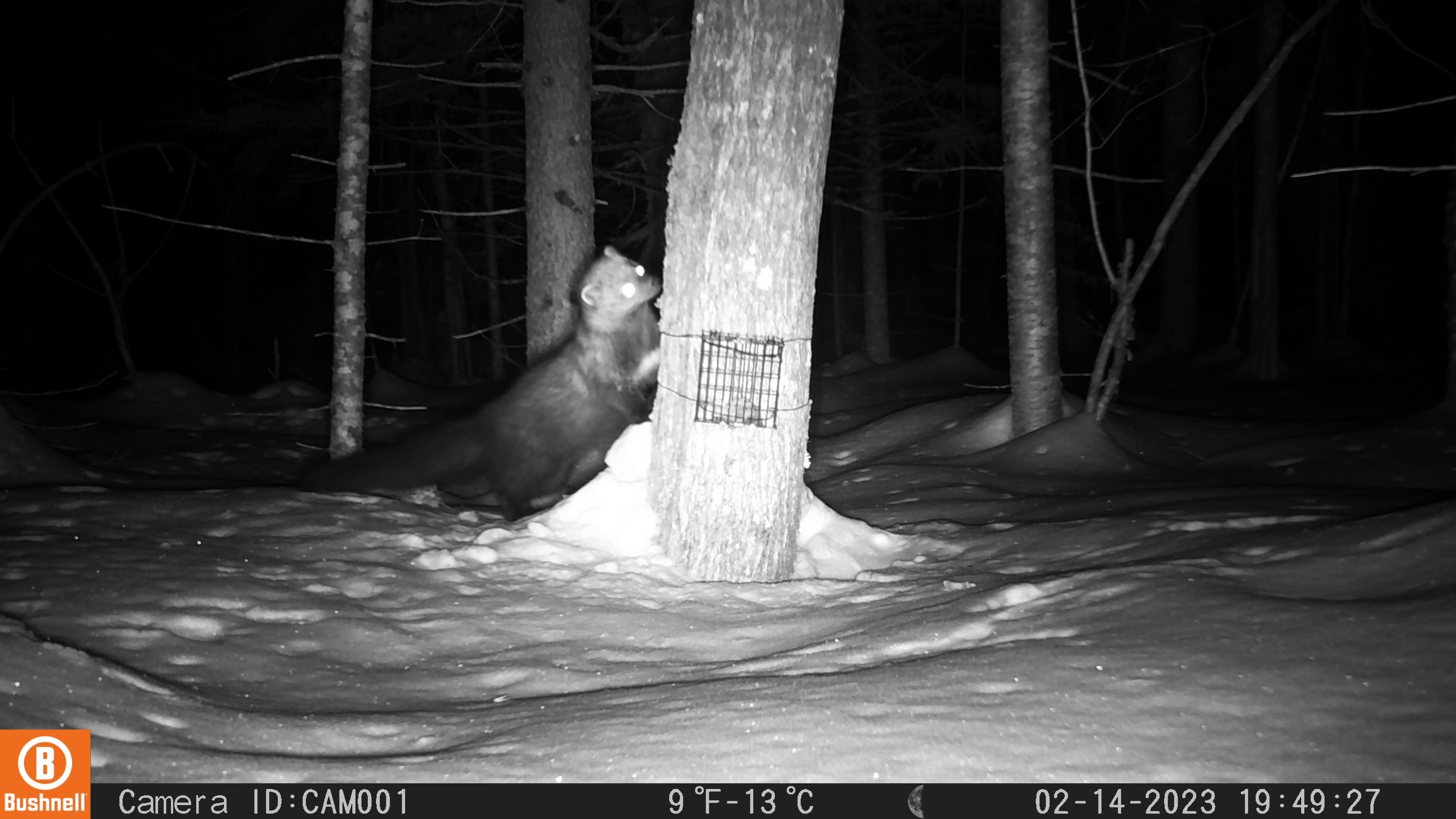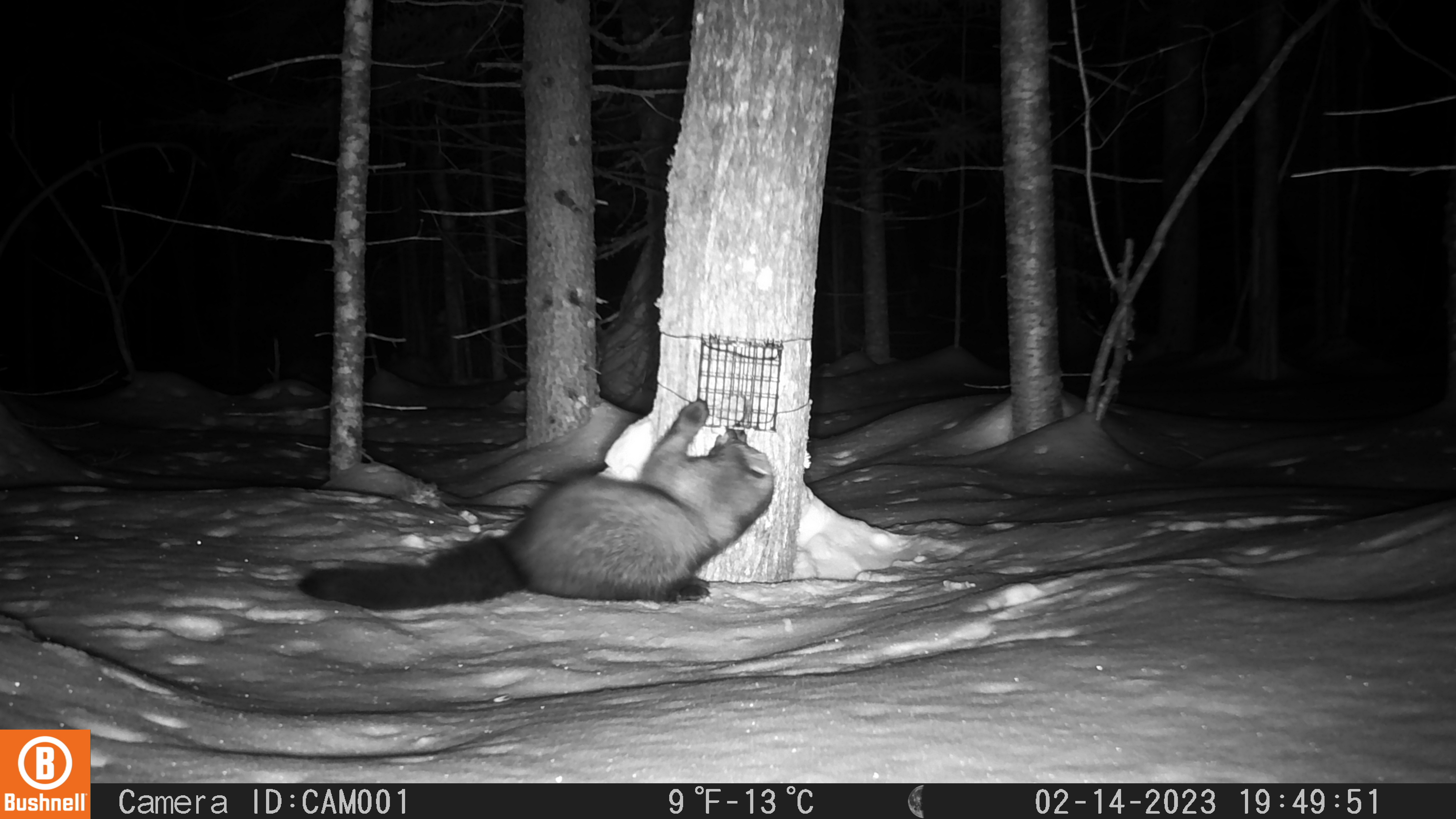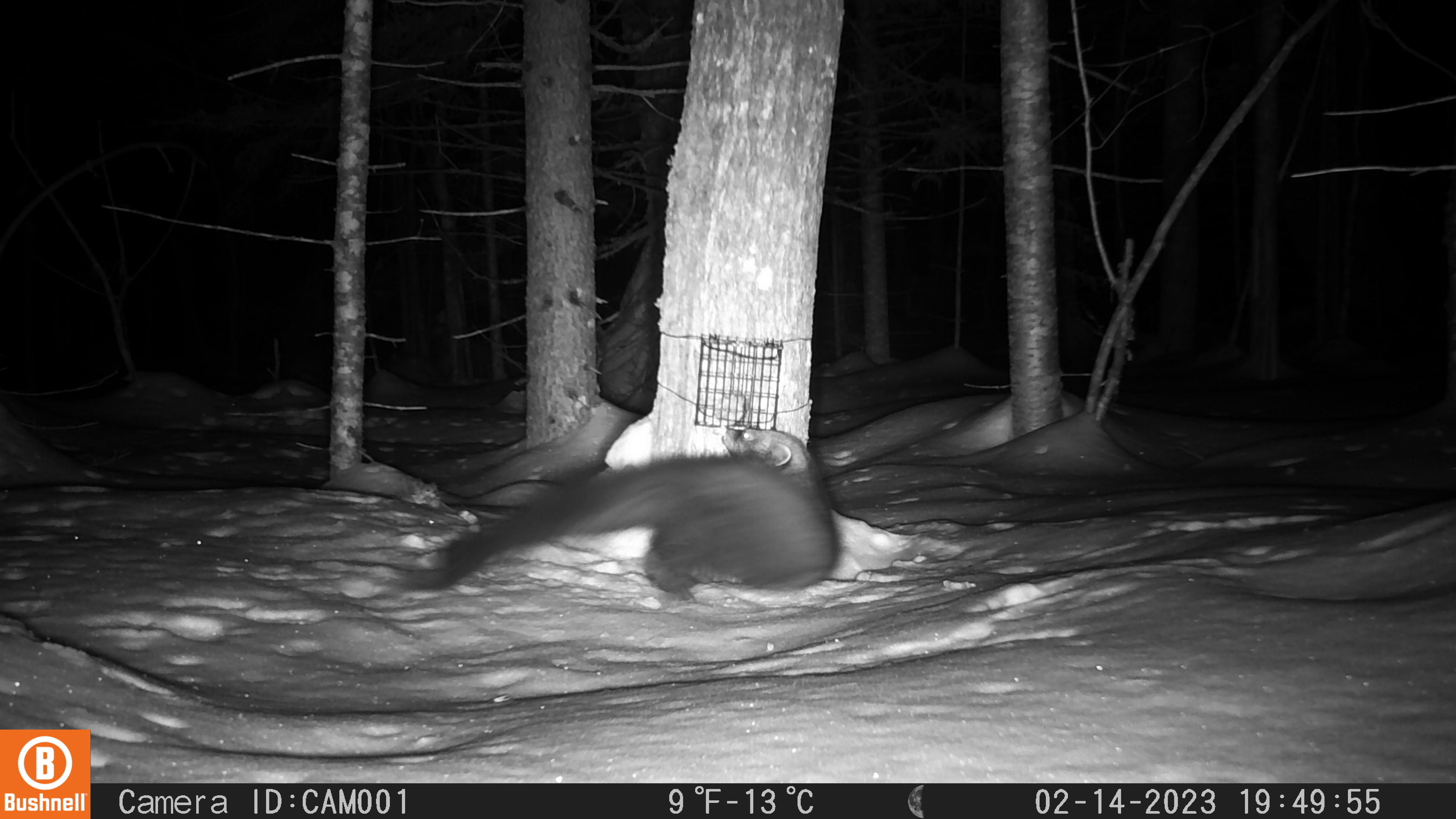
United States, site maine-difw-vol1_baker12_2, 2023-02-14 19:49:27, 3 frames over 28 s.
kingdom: Animalia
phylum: Chordata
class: Mammalia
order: Carnivora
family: Mustelidae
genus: Pekania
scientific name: Pekania pennanti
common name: fisher